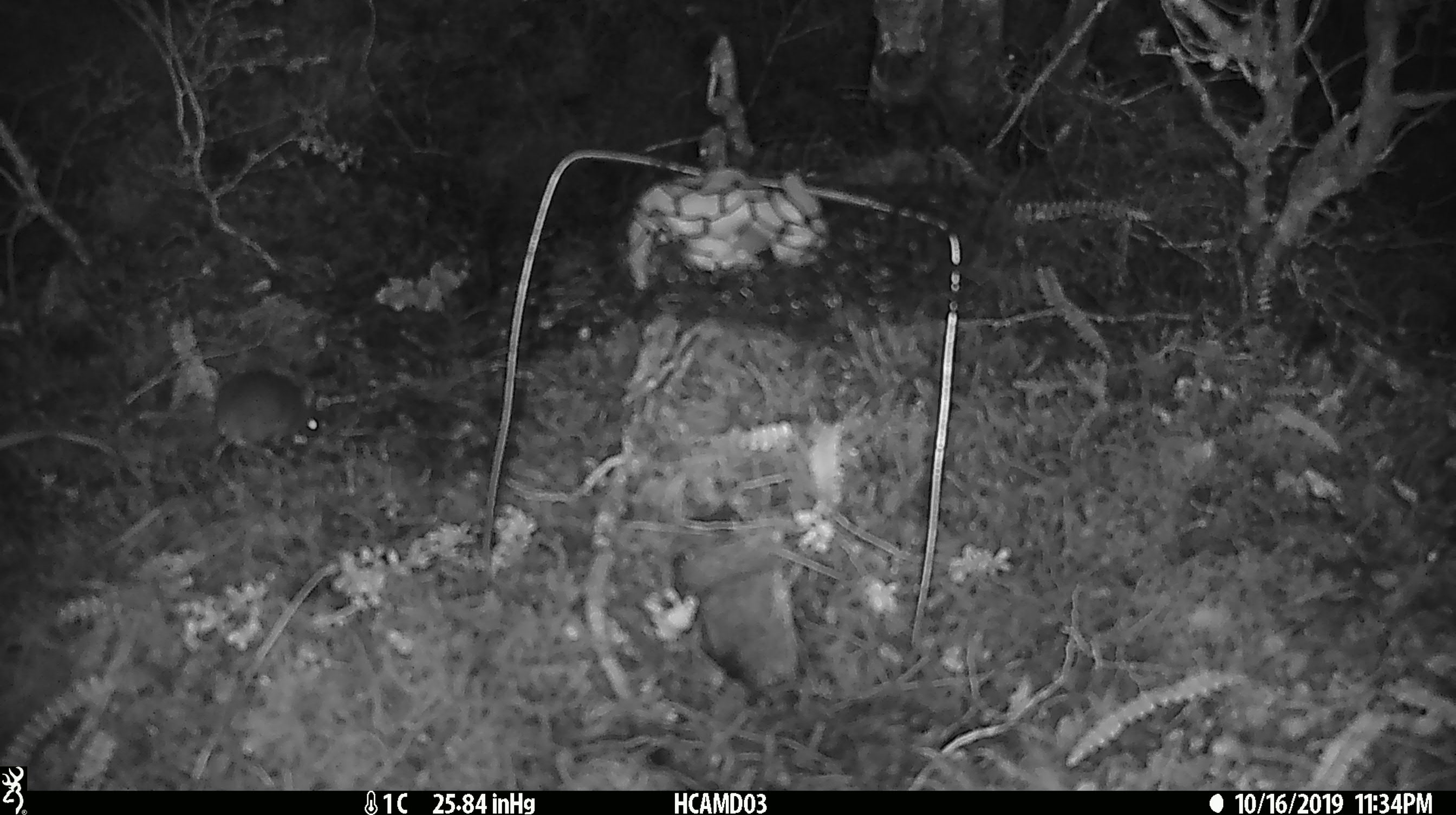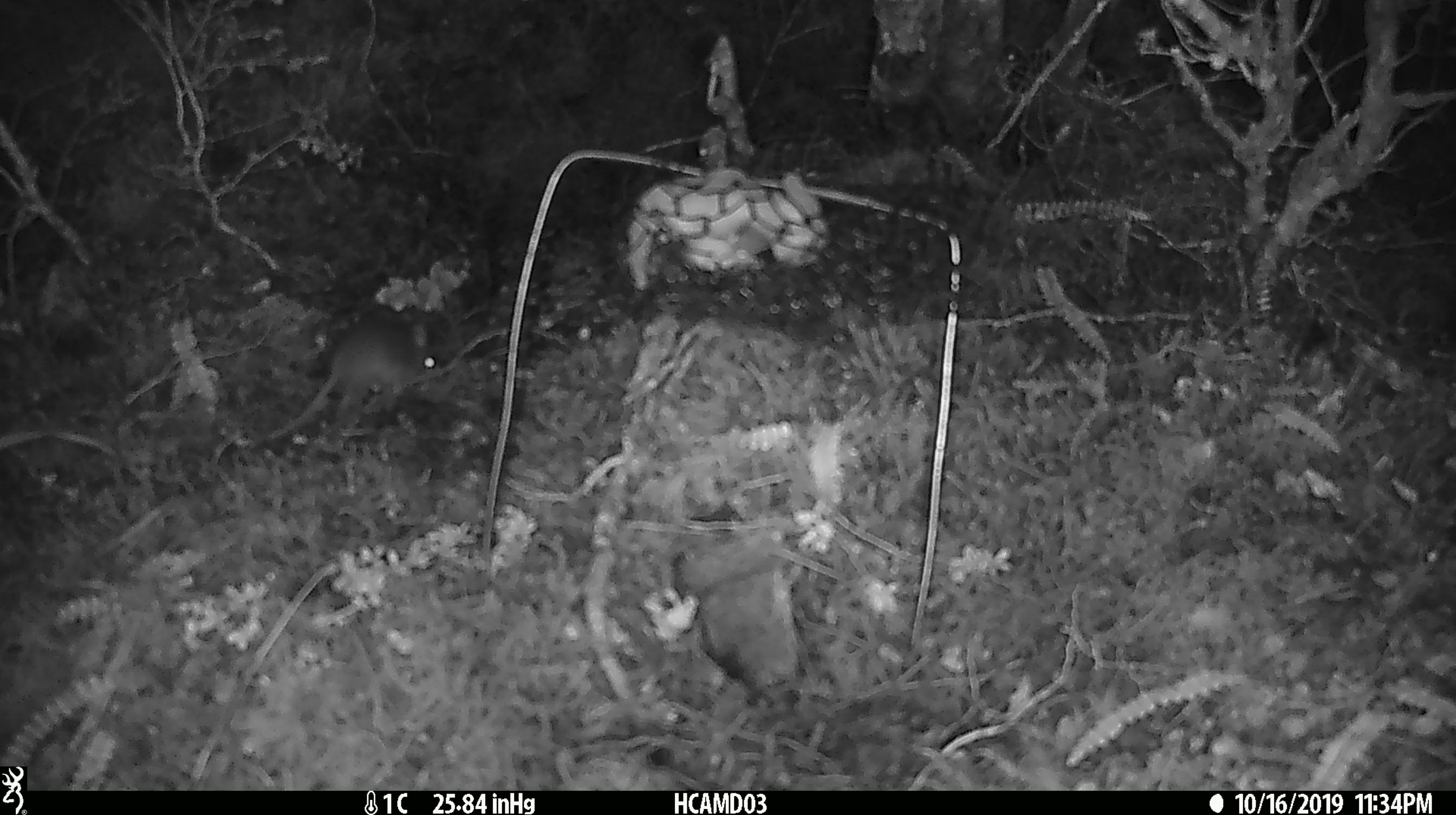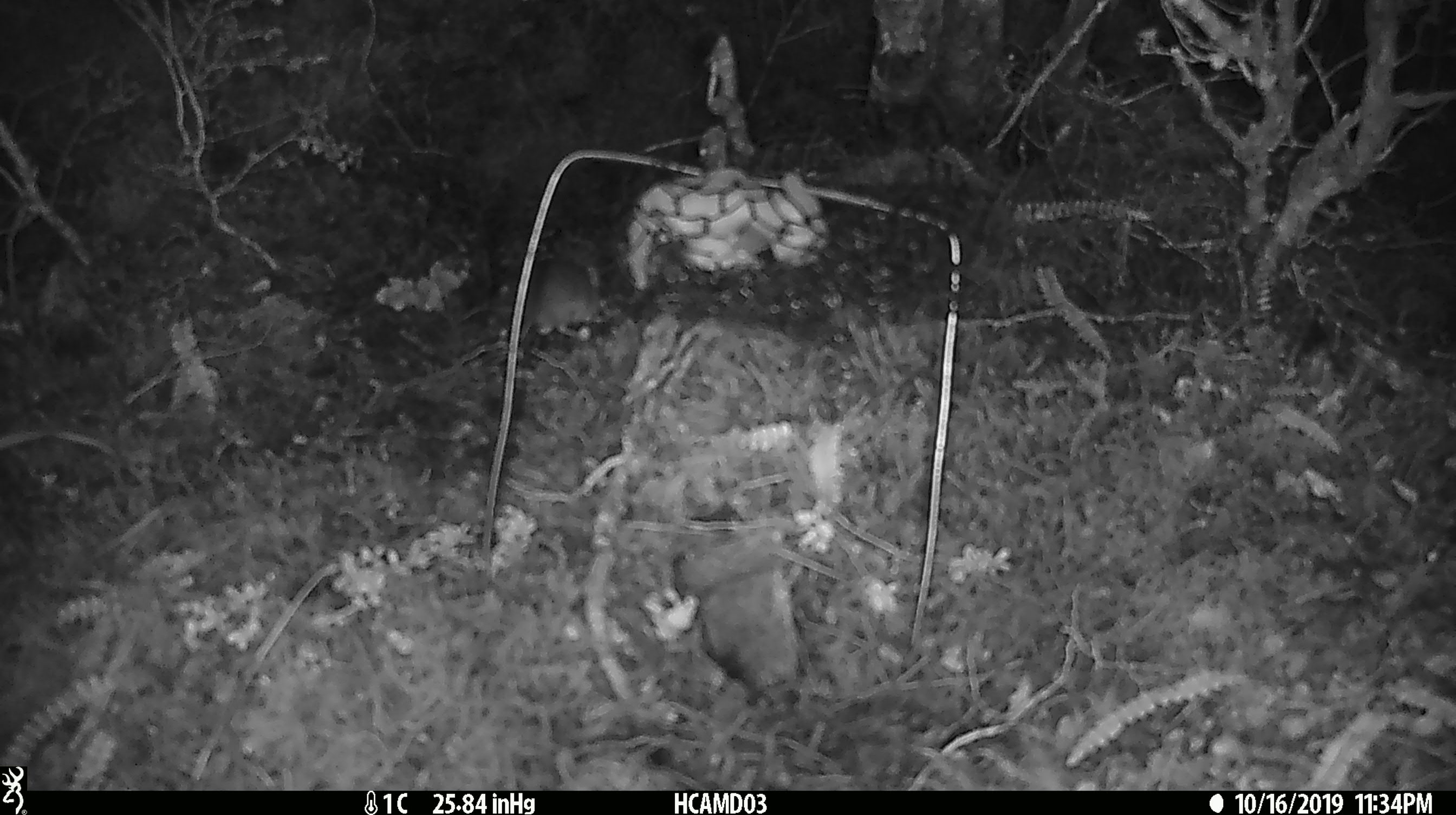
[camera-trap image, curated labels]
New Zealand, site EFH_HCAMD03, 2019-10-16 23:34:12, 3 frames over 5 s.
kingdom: Animalia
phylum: Chordata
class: Mammalia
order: Rodentia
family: Muridae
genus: Mus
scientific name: Mus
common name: mouse